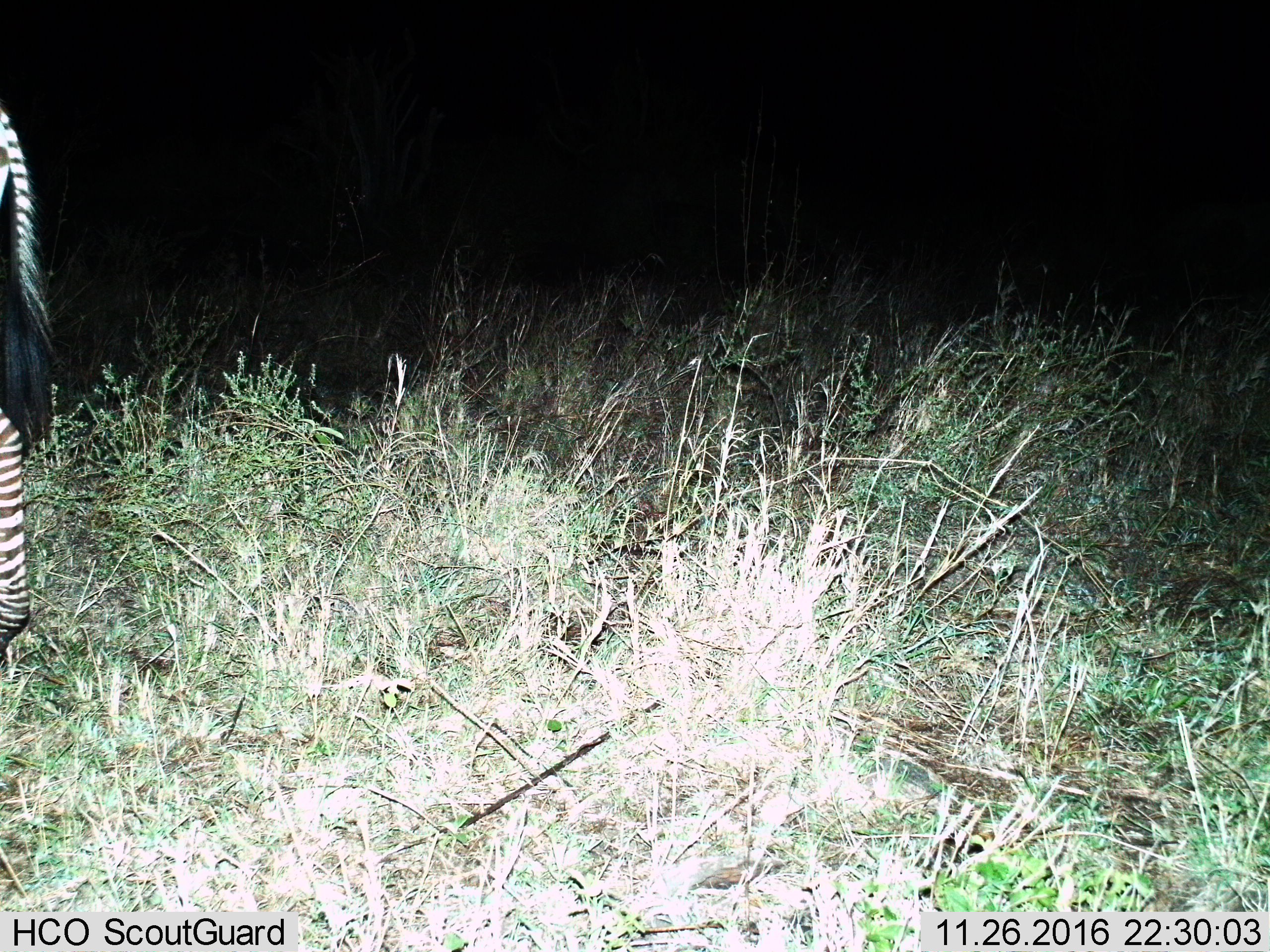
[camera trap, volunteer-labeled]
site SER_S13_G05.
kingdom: Animalia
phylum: Chordata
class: Mammalia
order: Perissodactyla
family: Equidae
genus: Equus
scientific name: Equus quagga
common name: plains zebra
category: zebraplains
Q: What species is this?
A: Zebraplains (plains zebra) (Equus quagga).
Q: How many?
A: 1.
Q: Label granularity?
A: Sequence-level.